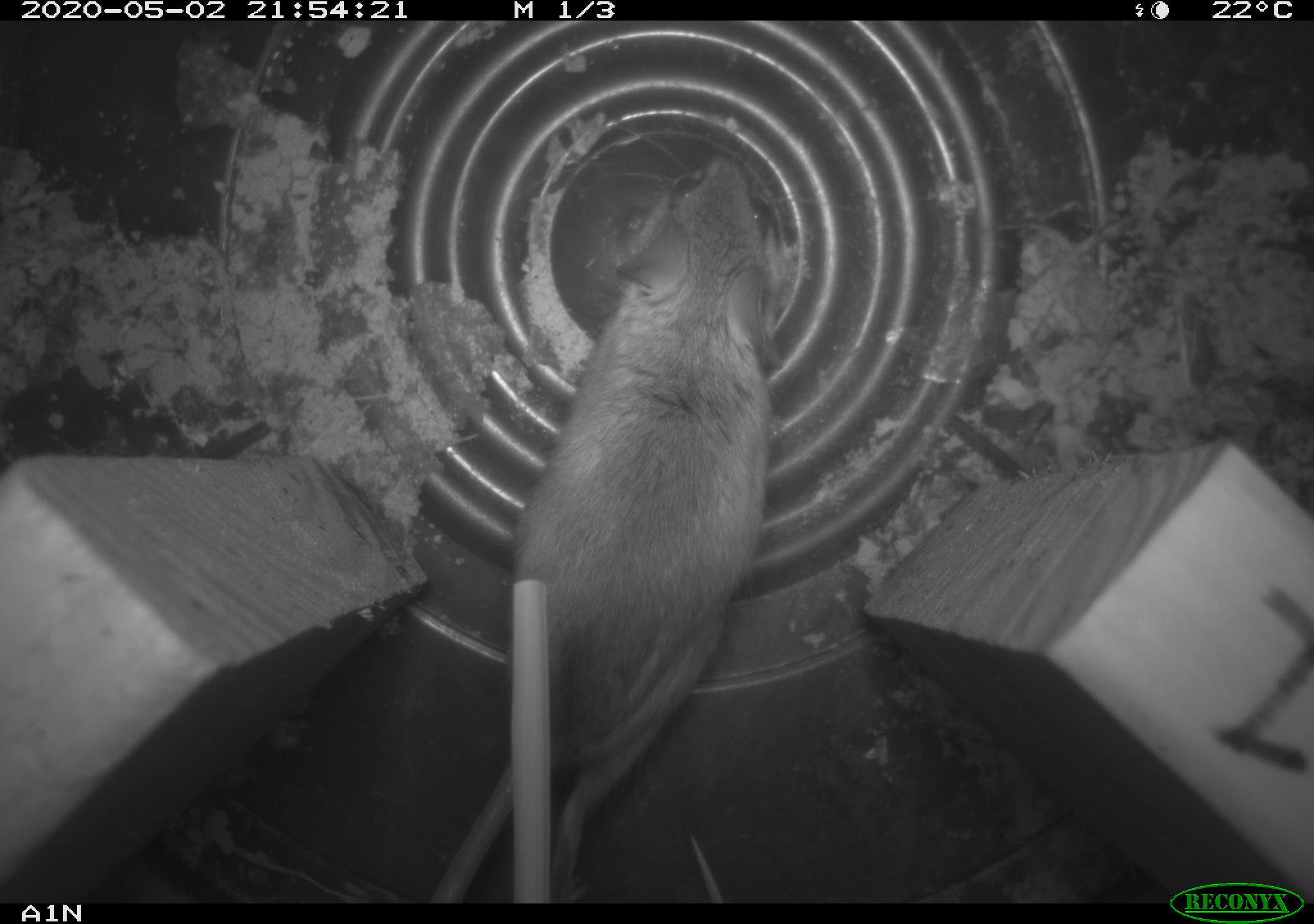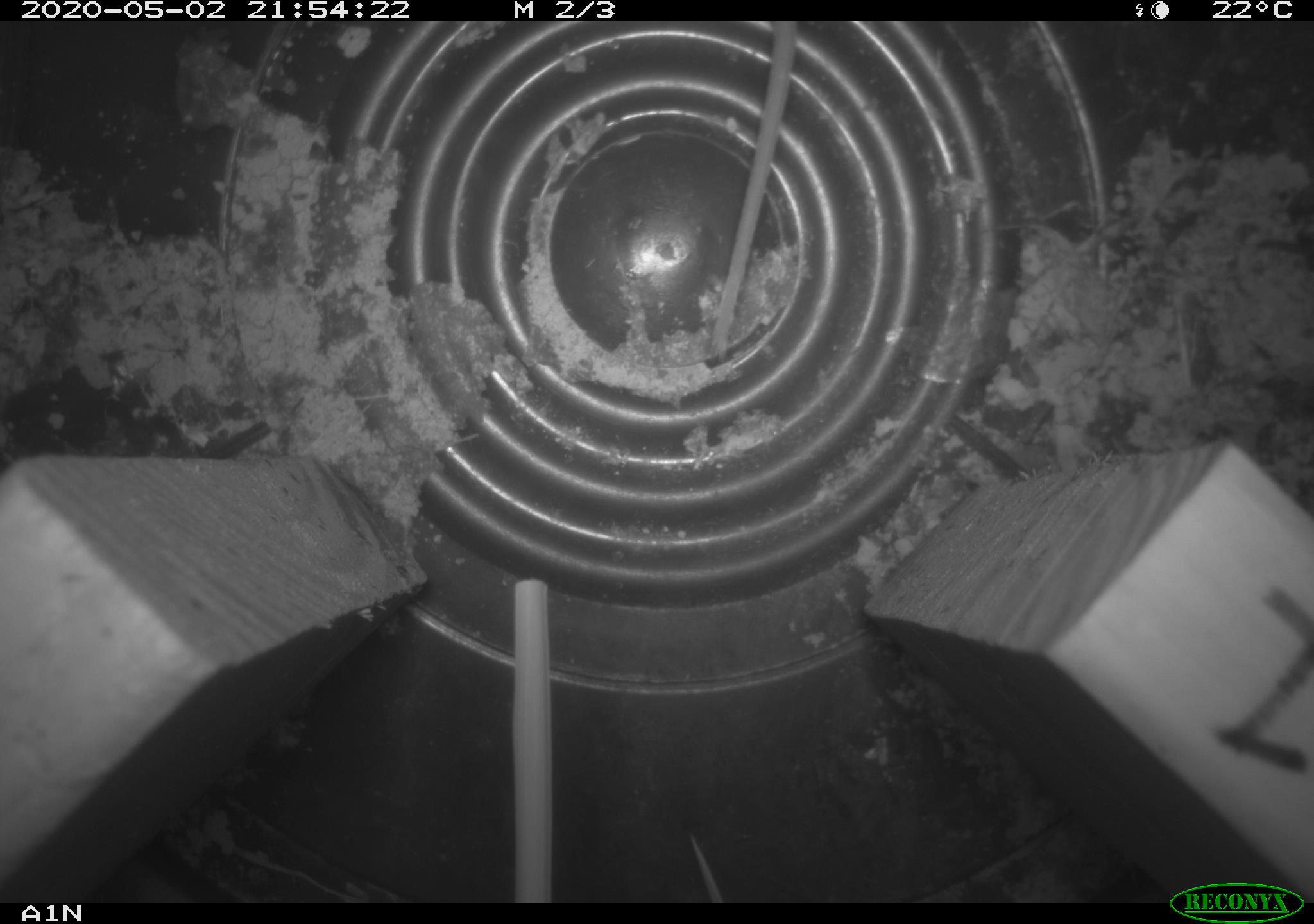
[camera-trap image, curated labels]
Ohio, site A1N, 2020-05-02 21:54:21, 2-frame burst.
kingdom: Animalia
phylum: Chordata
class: Mammalia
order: Rodentia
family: Cricetidae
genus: Peromyscus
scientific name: Peromyscus leucopus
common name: white-footed mouse